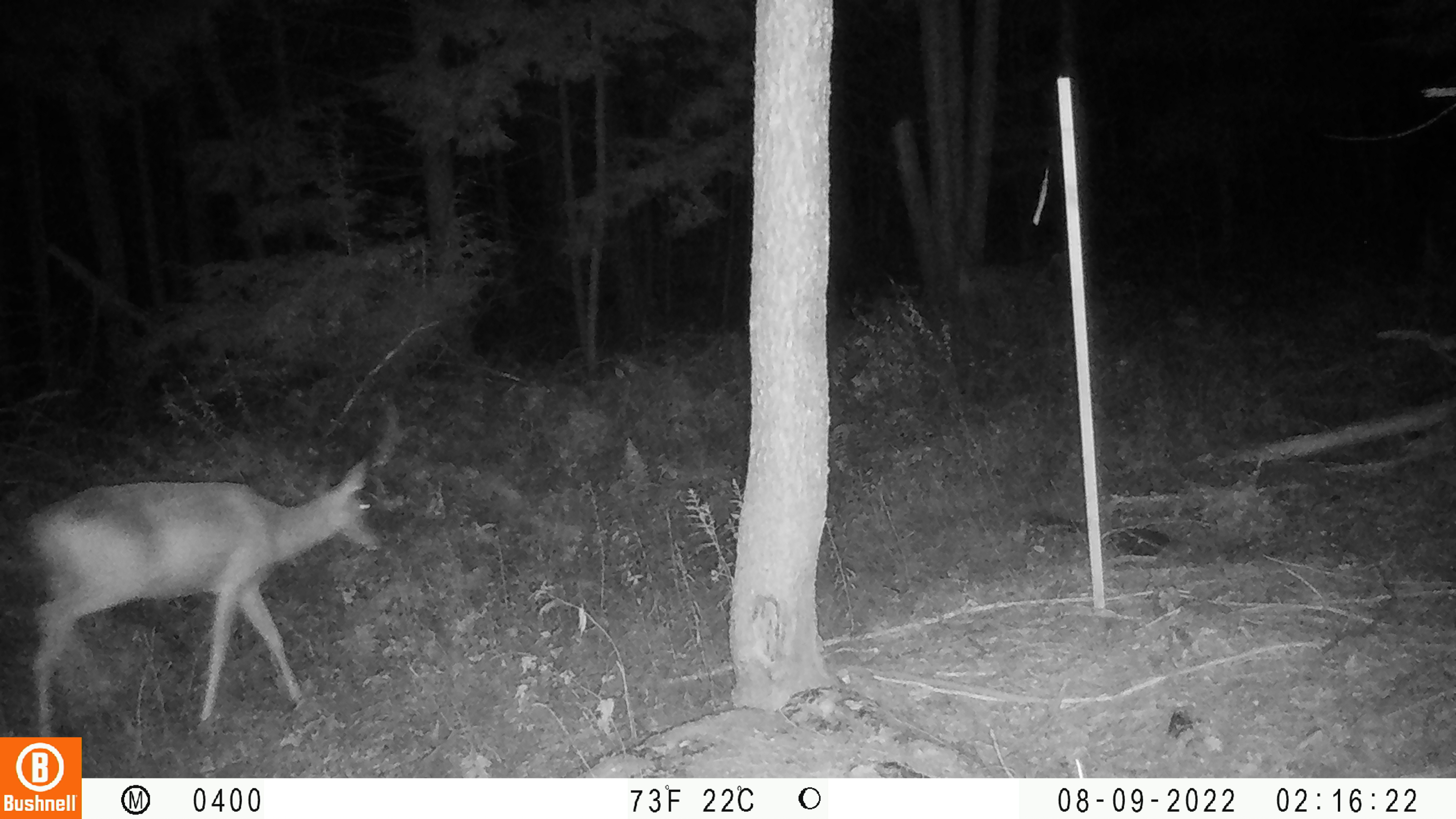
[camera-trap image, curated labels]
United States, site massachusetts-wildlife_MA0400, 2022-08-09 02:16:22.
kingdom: Animalia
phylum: Chordata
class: Mammalia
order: Artiodactyla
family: Cervidae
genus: Odocoileus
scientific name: Odocoileus virginianus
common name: white-tailed deer